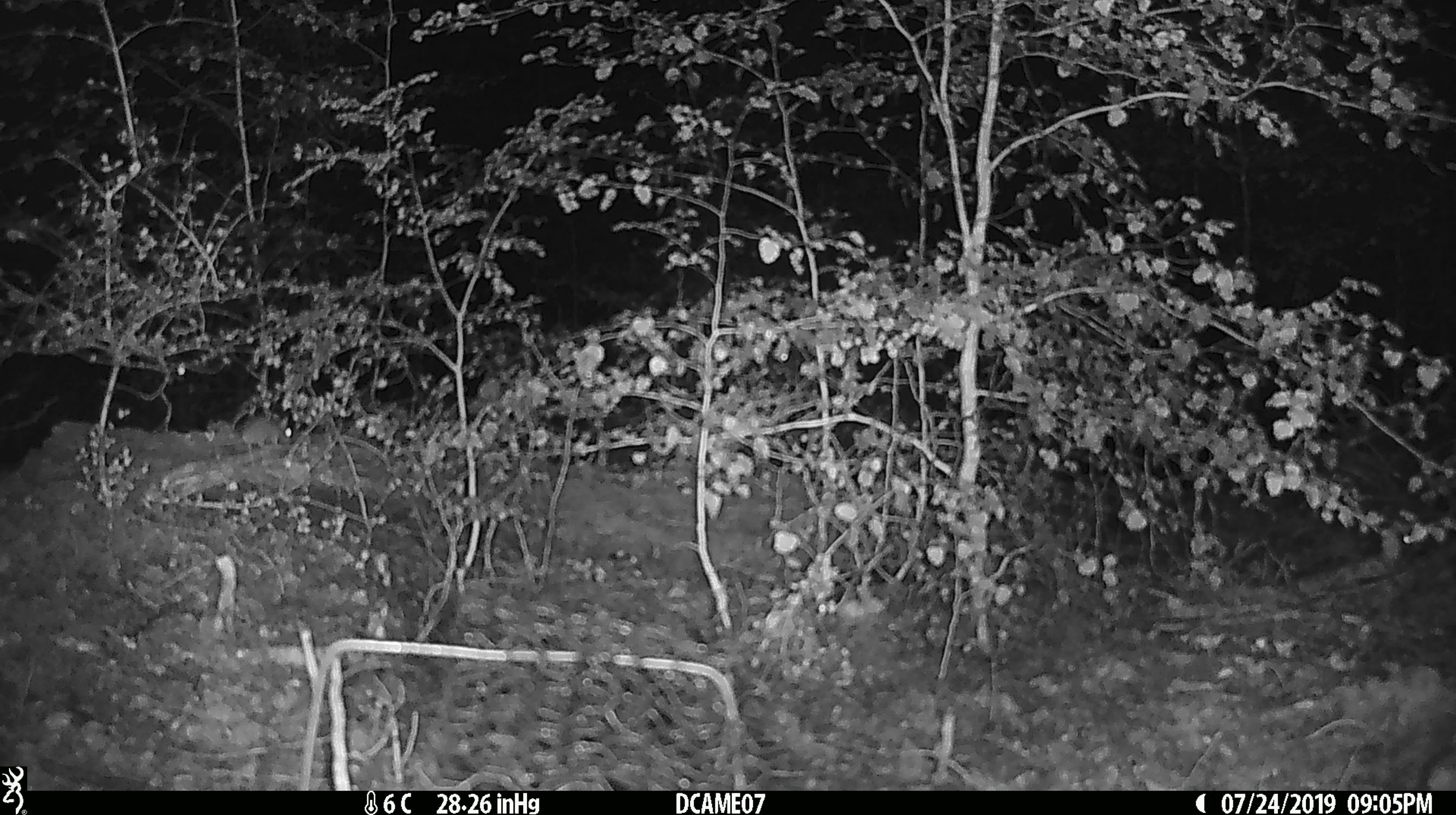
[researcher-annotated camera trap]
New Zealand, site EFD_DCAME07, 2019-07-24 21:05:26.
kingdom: Animalia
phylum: Chordata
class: Mammalia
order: Rodentia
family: Muridae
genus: Mus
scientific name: Mus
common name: mouse